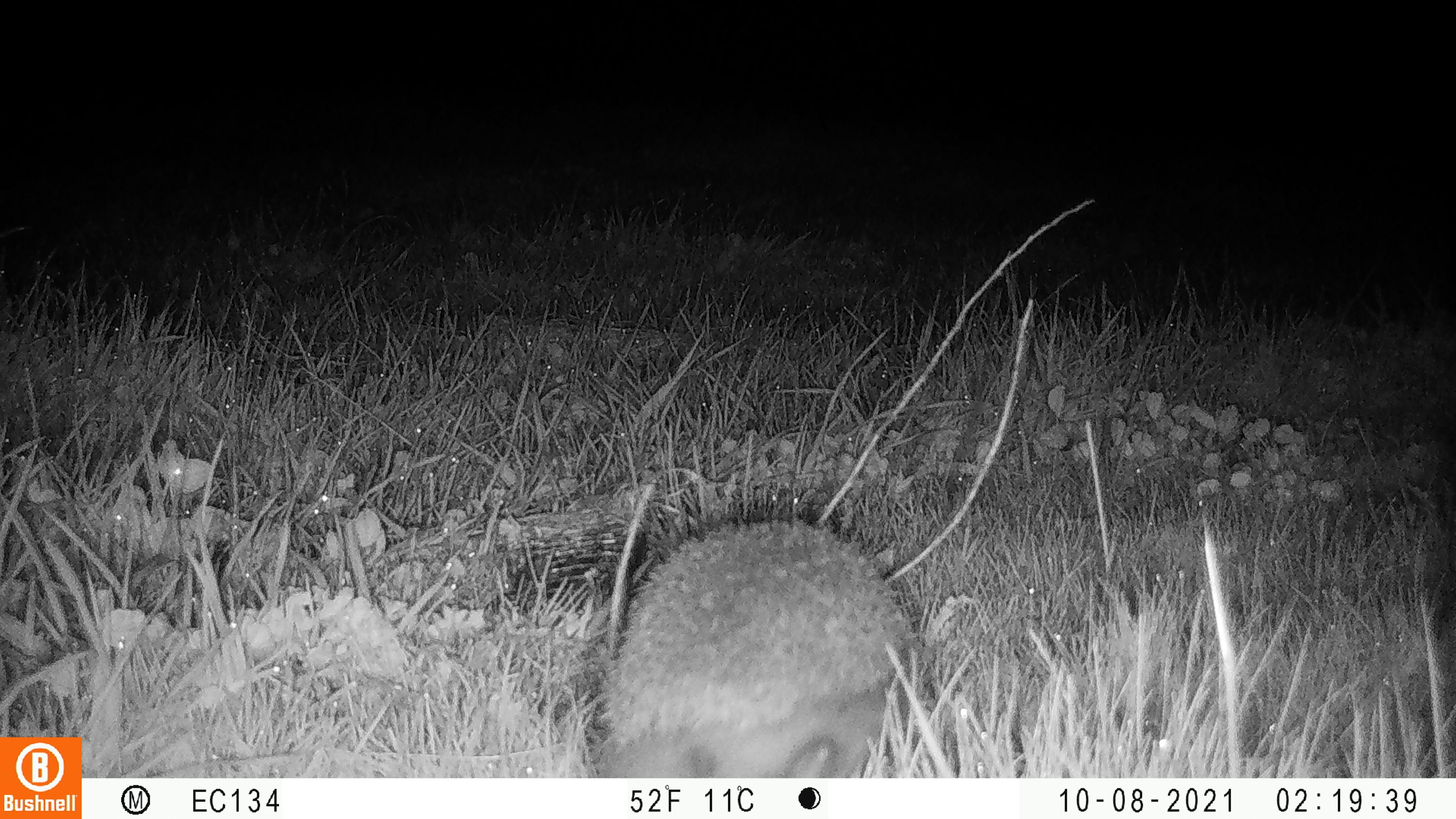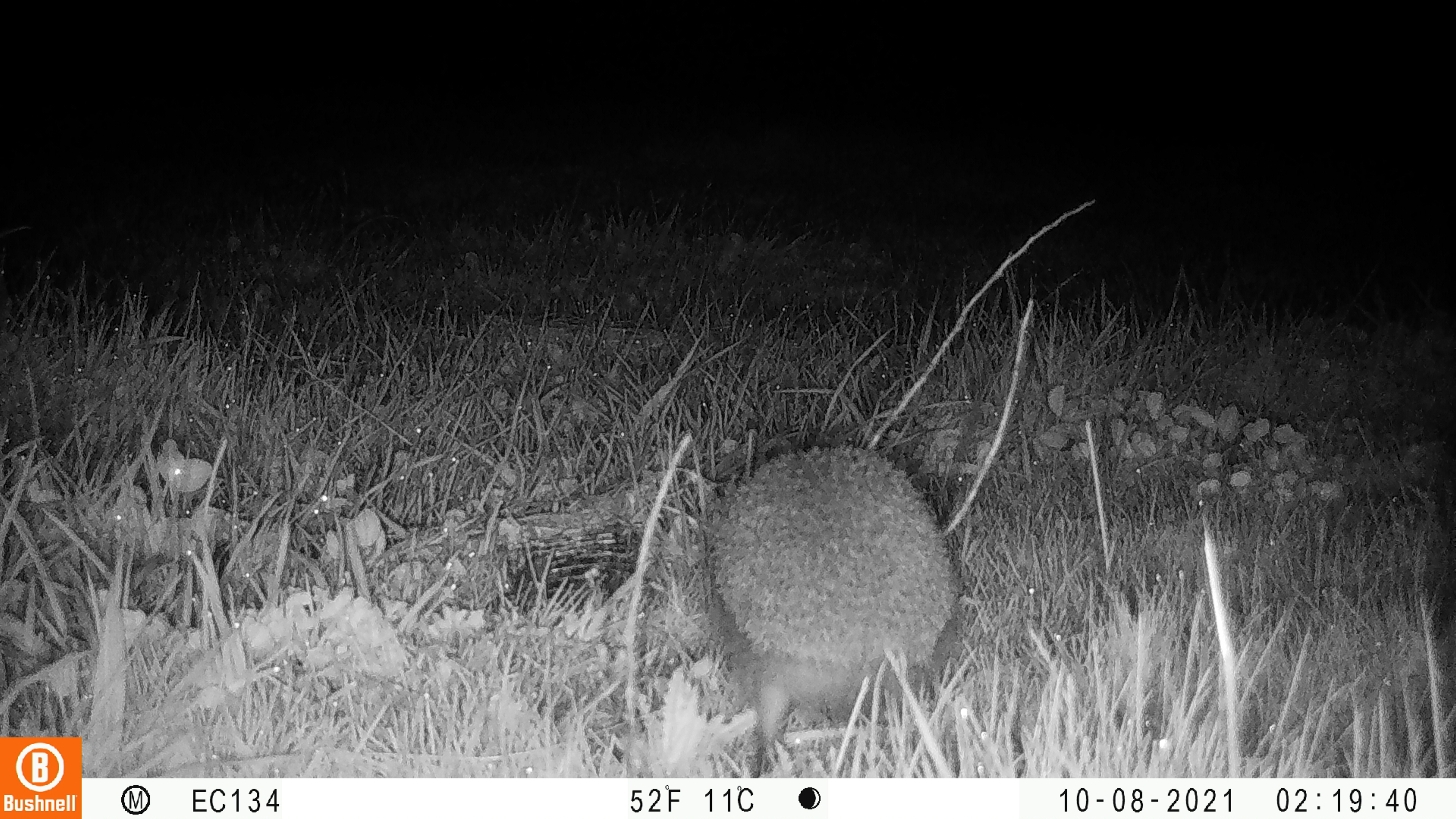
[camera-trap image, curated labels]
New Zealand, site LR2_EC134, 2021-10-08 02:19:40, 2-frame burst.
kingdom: Animalia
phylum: Chordata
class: Mammalia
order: Eulipotyphla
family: Erinaceidae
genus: Erinaceus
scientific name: Erinaceus europaeus europaeus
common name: european hedgehog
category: hedgehog